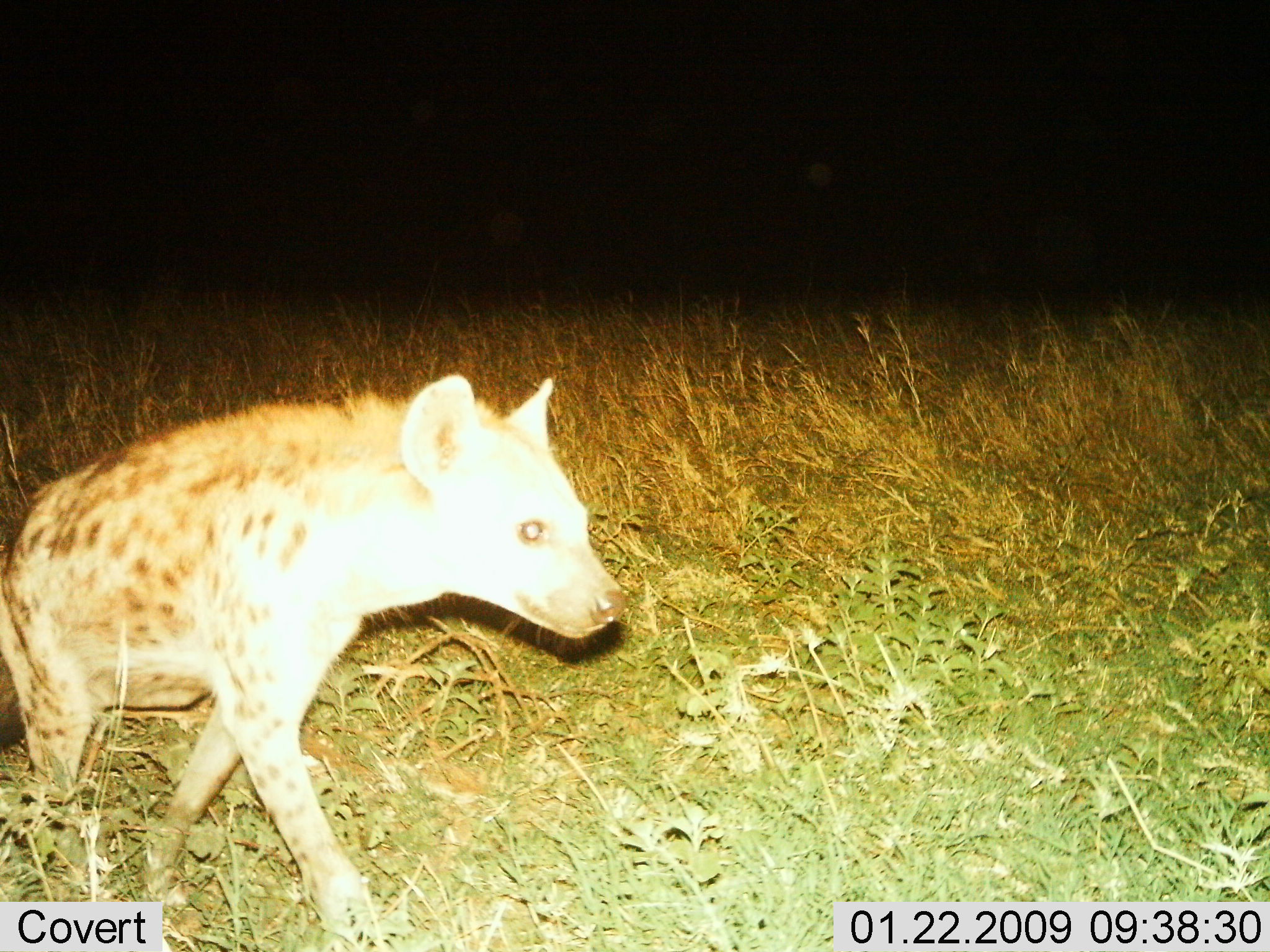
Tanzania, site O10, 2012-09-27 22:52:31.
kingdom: Animalia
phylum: Chordata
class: Mammalia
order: Carnivora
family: Hyaenidae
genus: Crocuta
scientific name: Crocuta crocuta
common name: spotted hyena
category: hyenaspotted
Hyenaspotted (spotted hyena) (Crocuta crocuta), count 1. Behavior (volunteer vote fractions): standing 20%, resting 0%, moving 90%, interacting 0%. Young present (vote fraction): 0%. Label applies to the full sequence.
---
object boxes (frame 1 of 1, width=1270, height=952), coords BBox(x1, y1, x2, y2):
animal: BBox(0, 370, 630, 938)